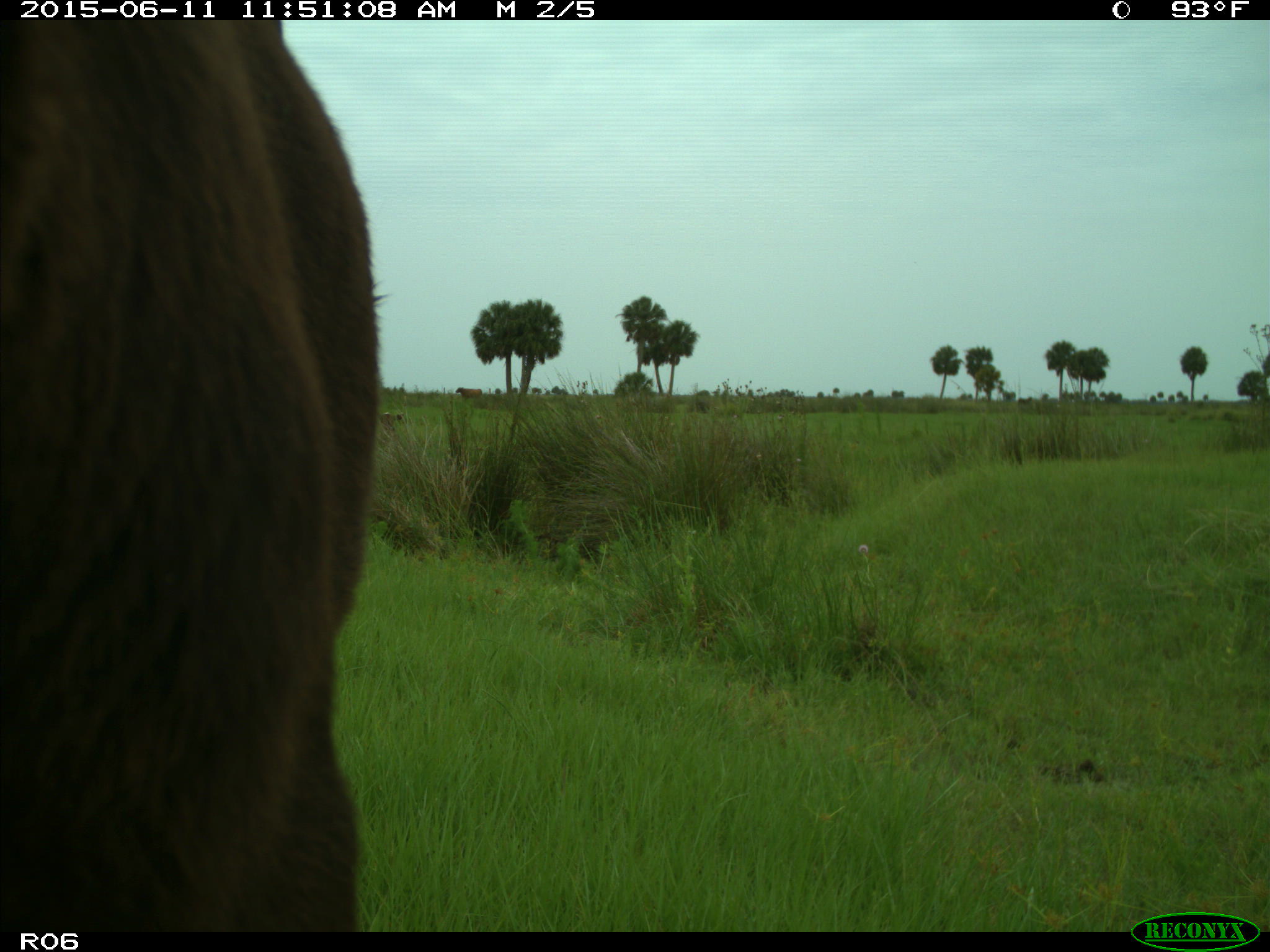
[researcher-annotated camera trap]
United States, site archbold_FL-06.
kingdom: Animalia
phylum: Chordata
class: Mammalia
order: Artiodactyla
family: Bovidae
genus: Bos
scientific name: Bos taurus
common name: domestic cow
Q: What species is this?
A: Bos taurus (domestic cow).